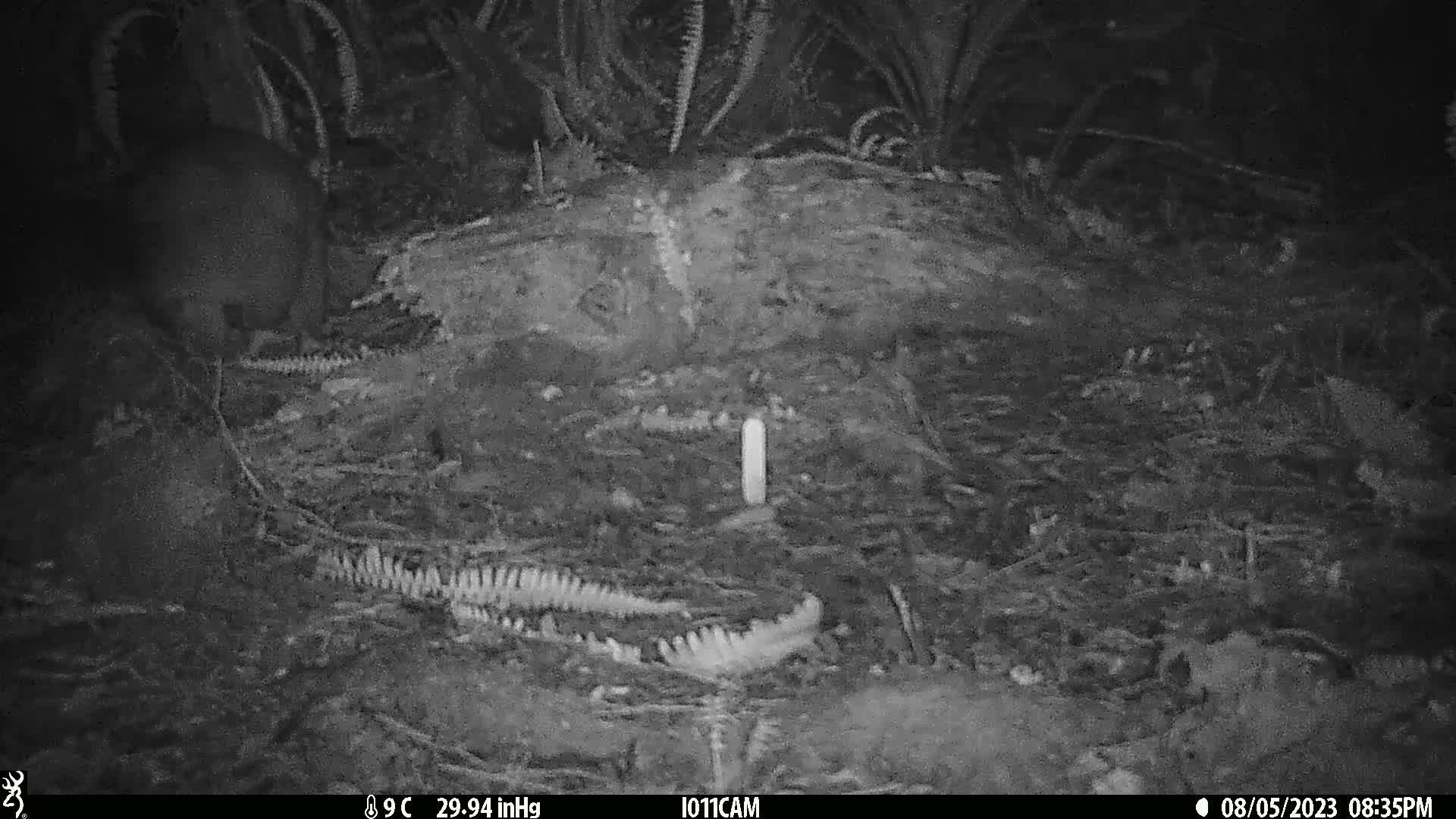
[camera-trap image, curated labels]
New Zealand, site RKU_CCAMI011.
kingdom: Animalia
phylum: Chordata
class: Mammalia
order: Diprotodontia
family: Phalangeridae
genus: Trichosurus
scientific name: Trichosurus vulpecula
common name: common brushtail possum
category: possum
Possum (common brushtail possum) (Trichosurus vulpecula).